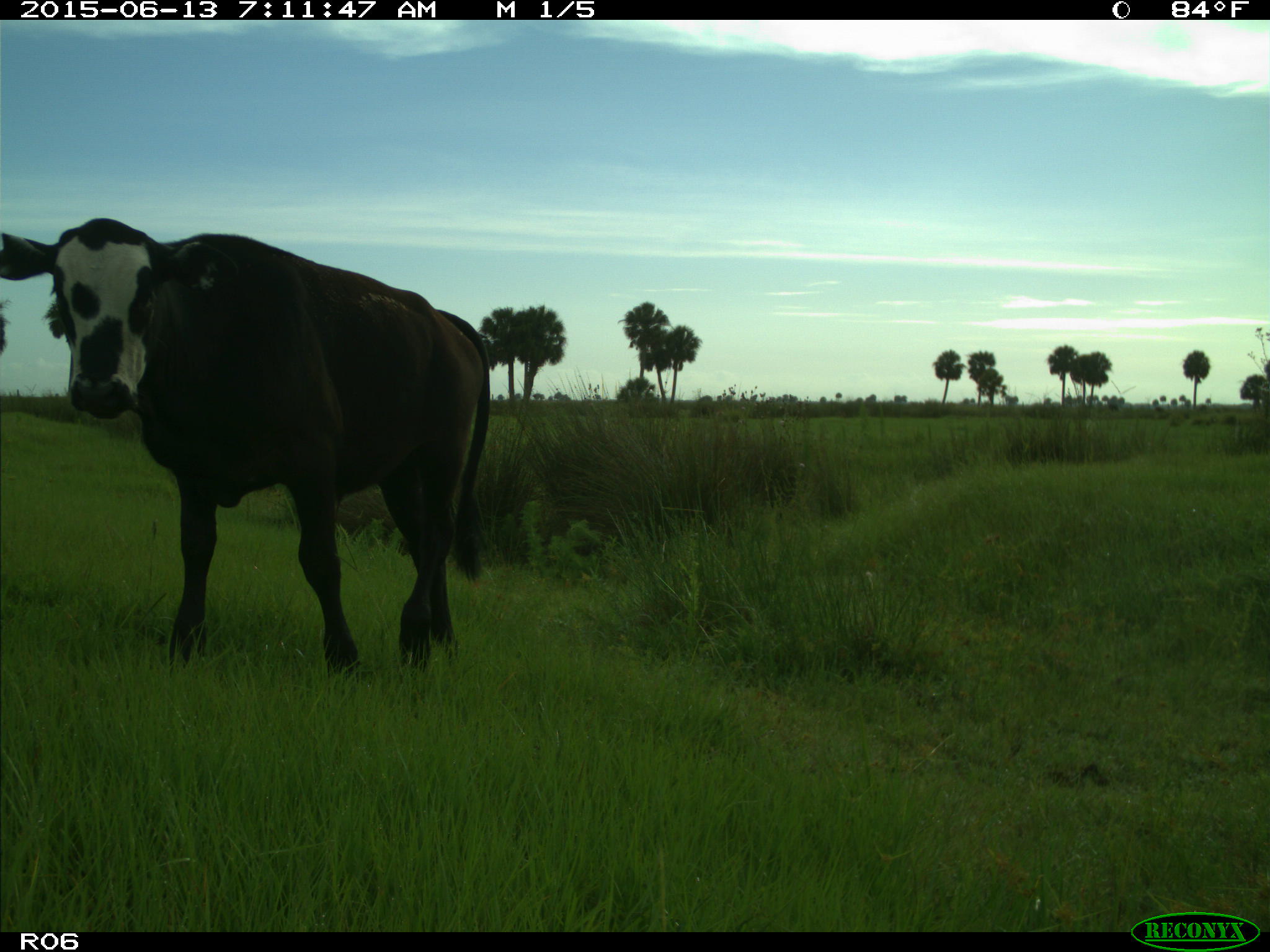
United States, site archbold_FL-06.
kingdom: Animalia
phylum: Chordata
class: Mammalia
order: Artiodactyla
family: Bovidae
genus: Bos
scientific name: Bos taurus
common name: domestic cow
Bos taurus (domestic cow).